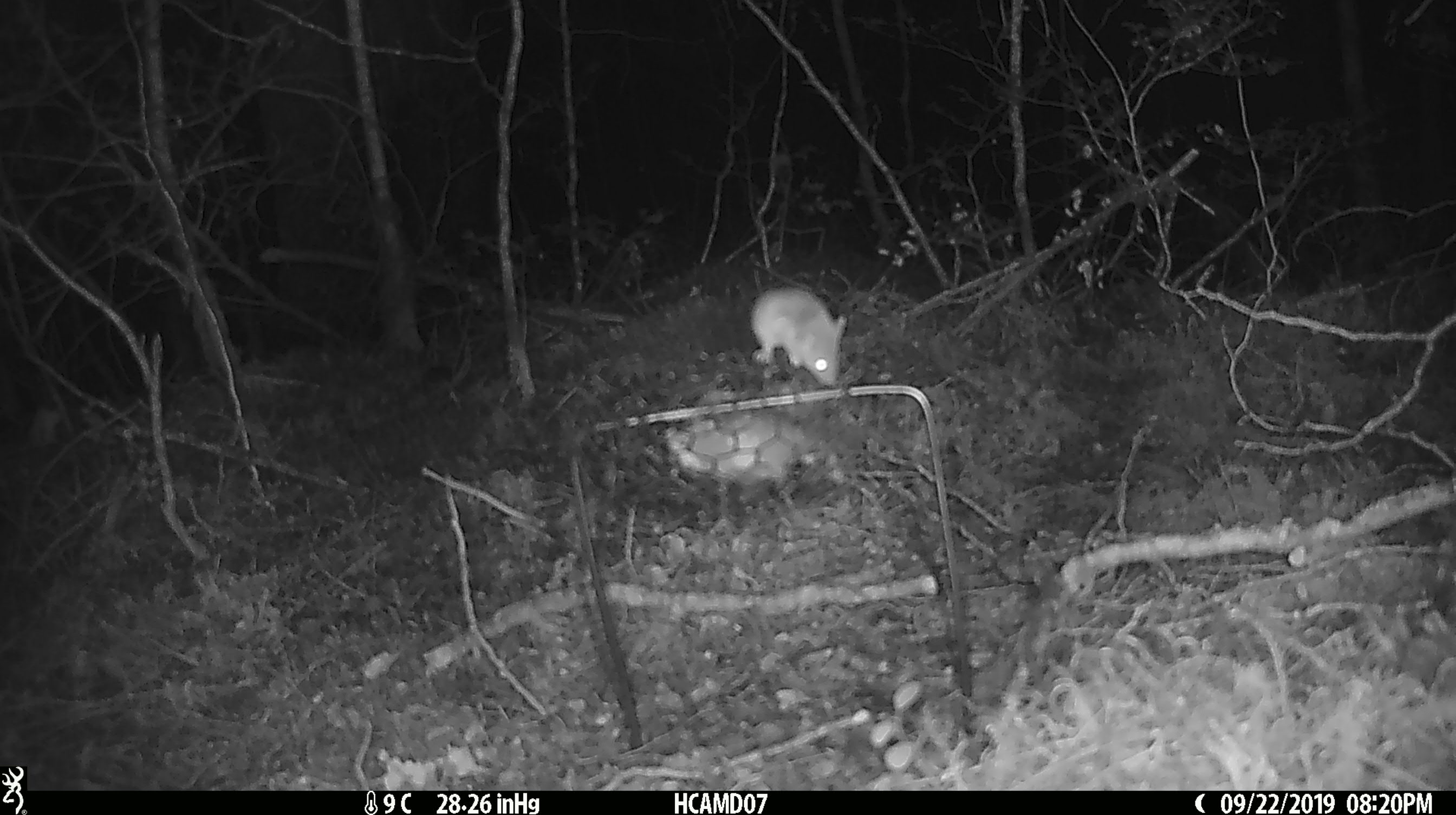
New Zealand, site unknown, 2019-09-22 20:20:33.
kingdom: Animalia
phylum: Chordata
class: Mammalia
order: Rodentia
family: Muridae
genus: Mus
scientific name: Mus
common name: mouse